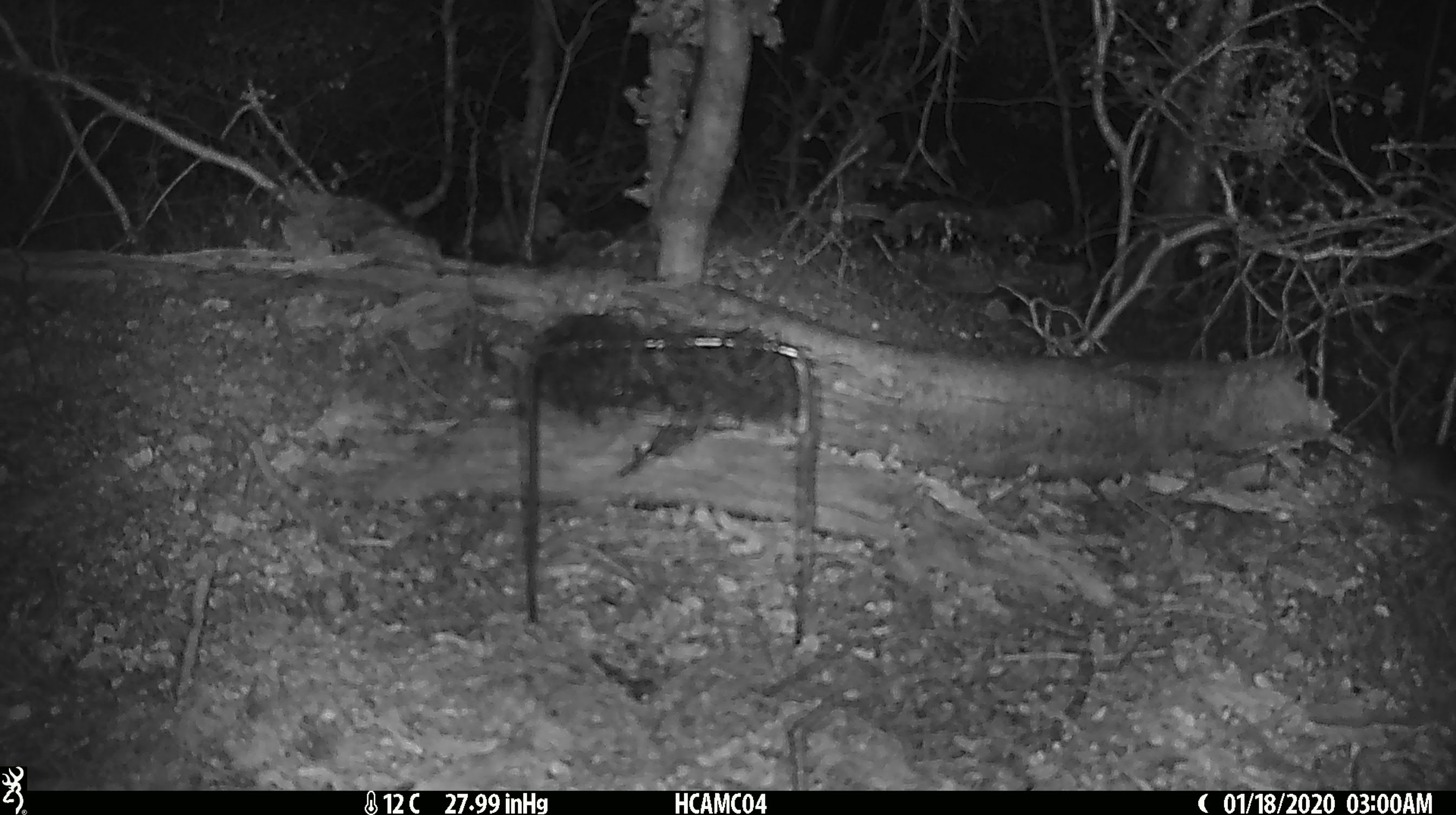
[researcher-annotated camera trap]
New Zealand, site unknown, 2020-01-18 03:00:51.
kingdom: Animalia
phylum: Chordata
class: Mammalia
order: Rodentia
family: Muridae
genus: Mus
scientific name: Mus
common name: mouse